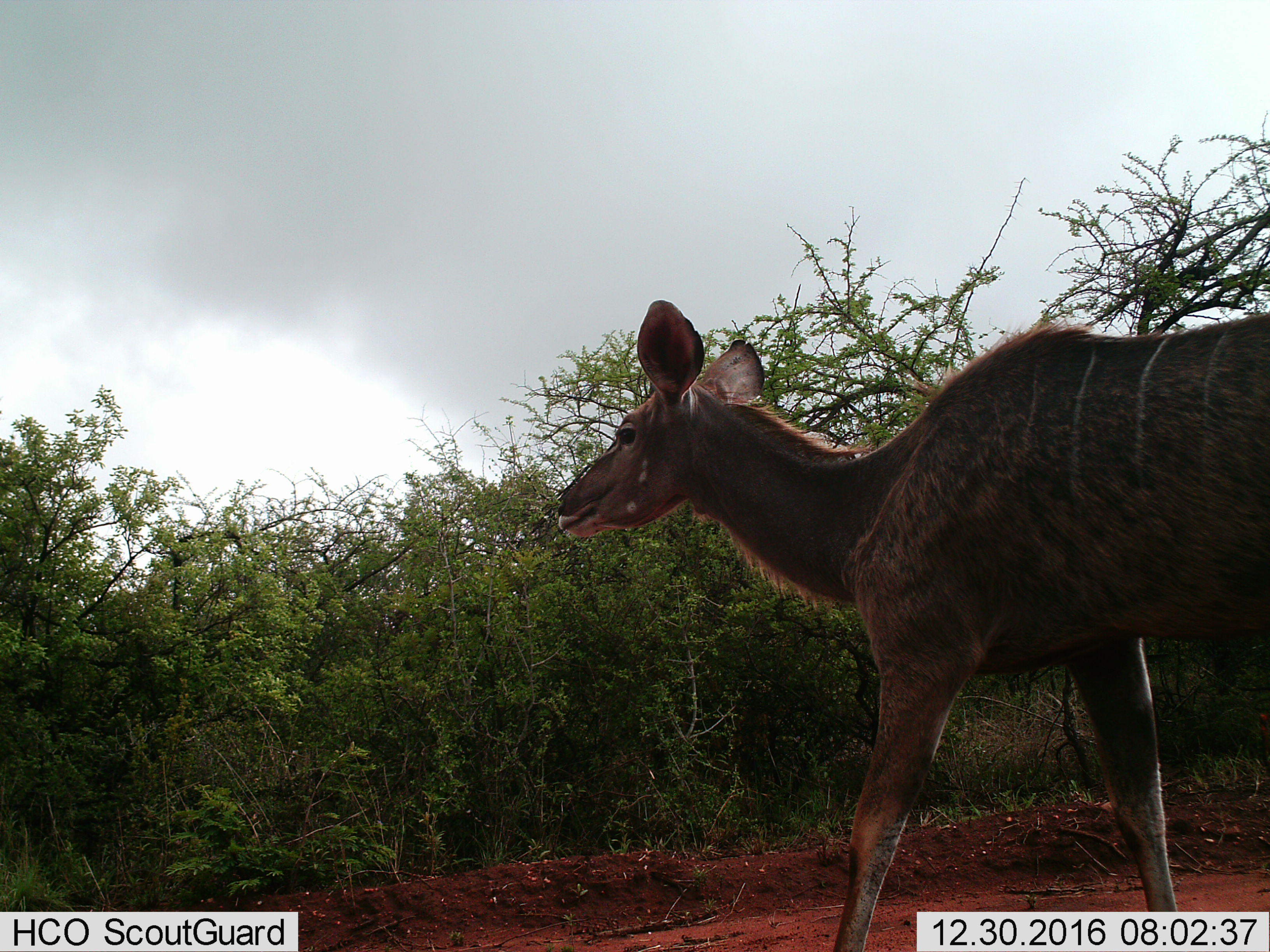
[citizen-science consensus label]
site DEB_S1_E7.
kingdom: Animalia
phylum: Chordata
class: Mammalia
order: Artiodactyla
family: Bovidae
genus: Tragelaphus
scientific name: Tragelaphus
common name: kudu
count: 1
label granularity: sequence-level